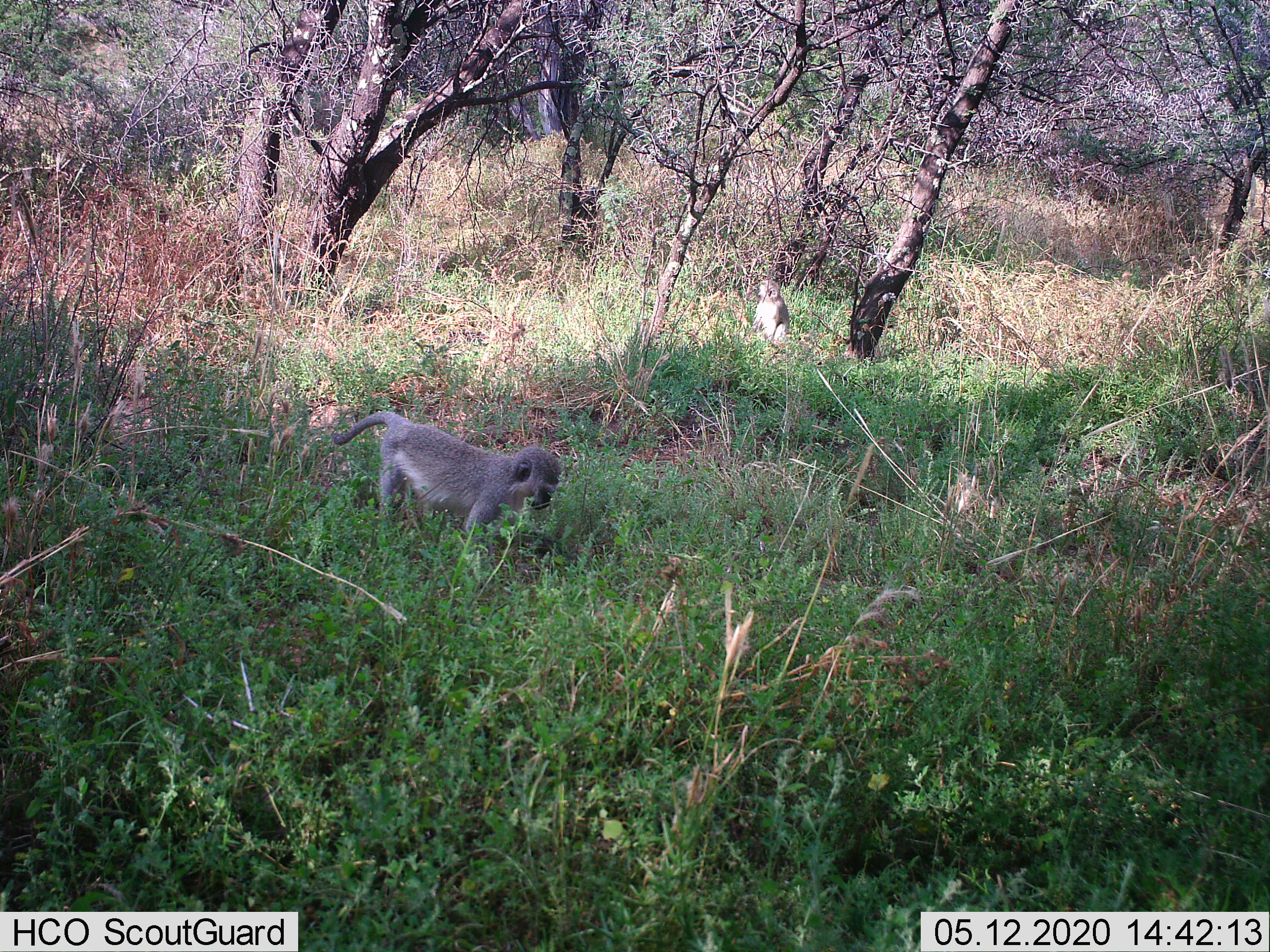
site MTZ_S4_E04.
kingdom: Animalia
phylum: Chordata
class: Mammalia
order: Primates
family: Cercopithecidae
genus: Chlorocebus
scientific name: Chlorocebus pygerythrus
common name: vervet monkey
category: monkeyvervet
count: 2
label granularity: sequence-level